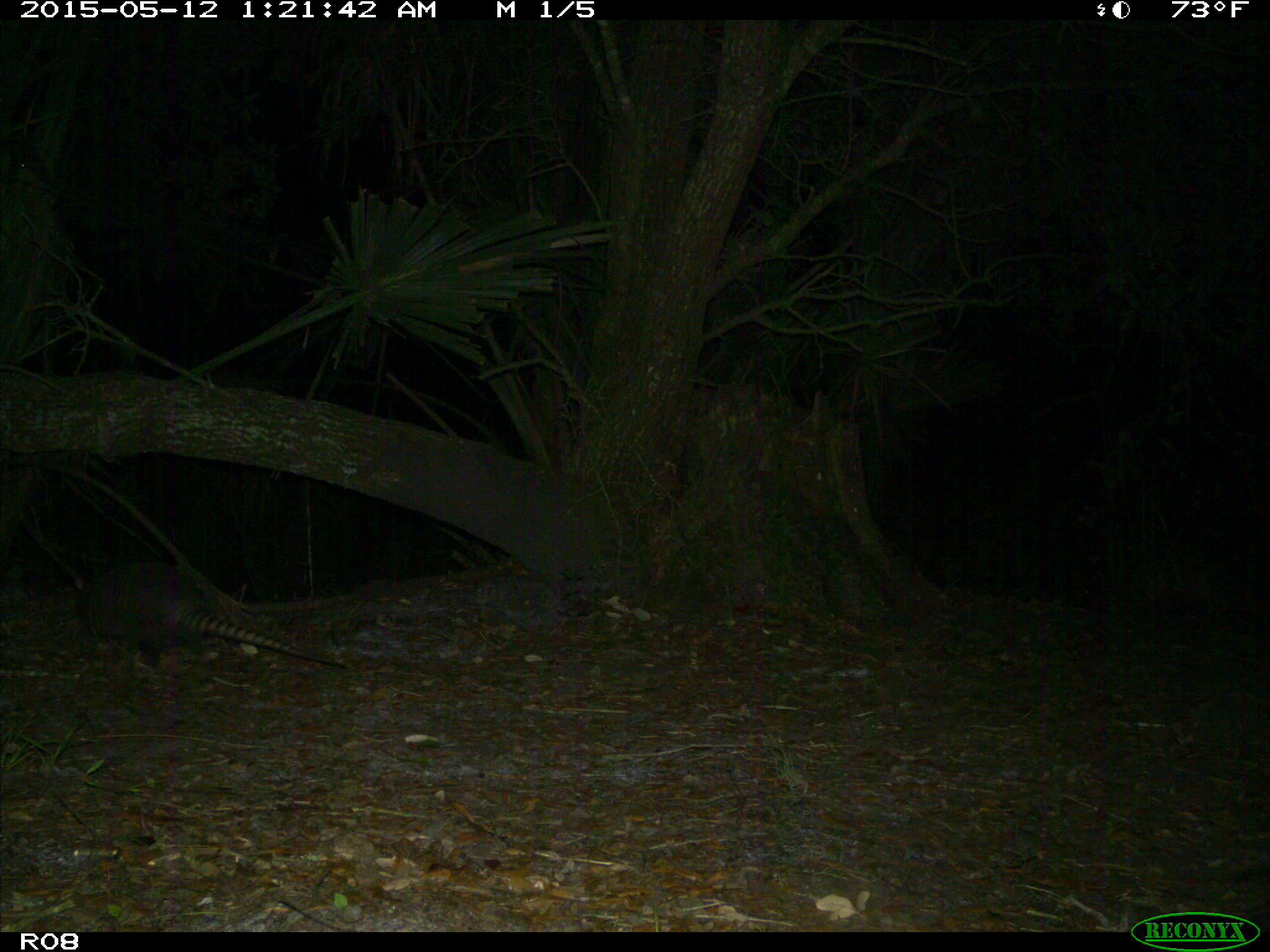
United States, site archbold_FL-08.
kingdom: Animalia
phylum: Chordata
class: Mammalia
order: Cingulata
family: Dasypodidae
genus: Dasypus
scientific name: Dasypus novemcinctus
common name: nine-banded armadillo